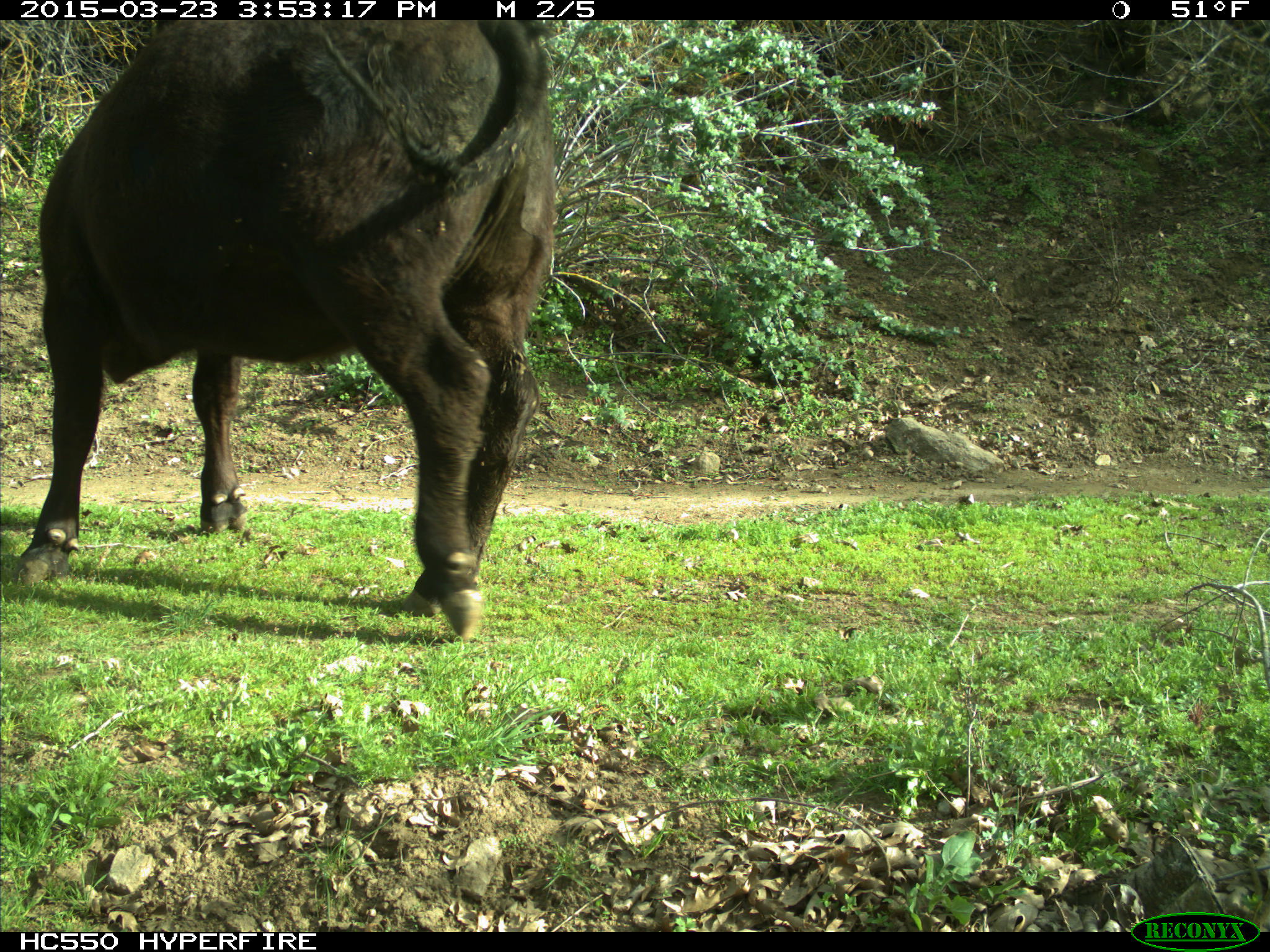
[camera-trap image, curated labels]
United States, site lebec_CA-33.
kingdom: Animalia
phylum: Chordata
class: Mammalia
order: Artiodactyla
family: Bovidae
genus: Bos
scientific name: Bos taurus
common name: domestic cow